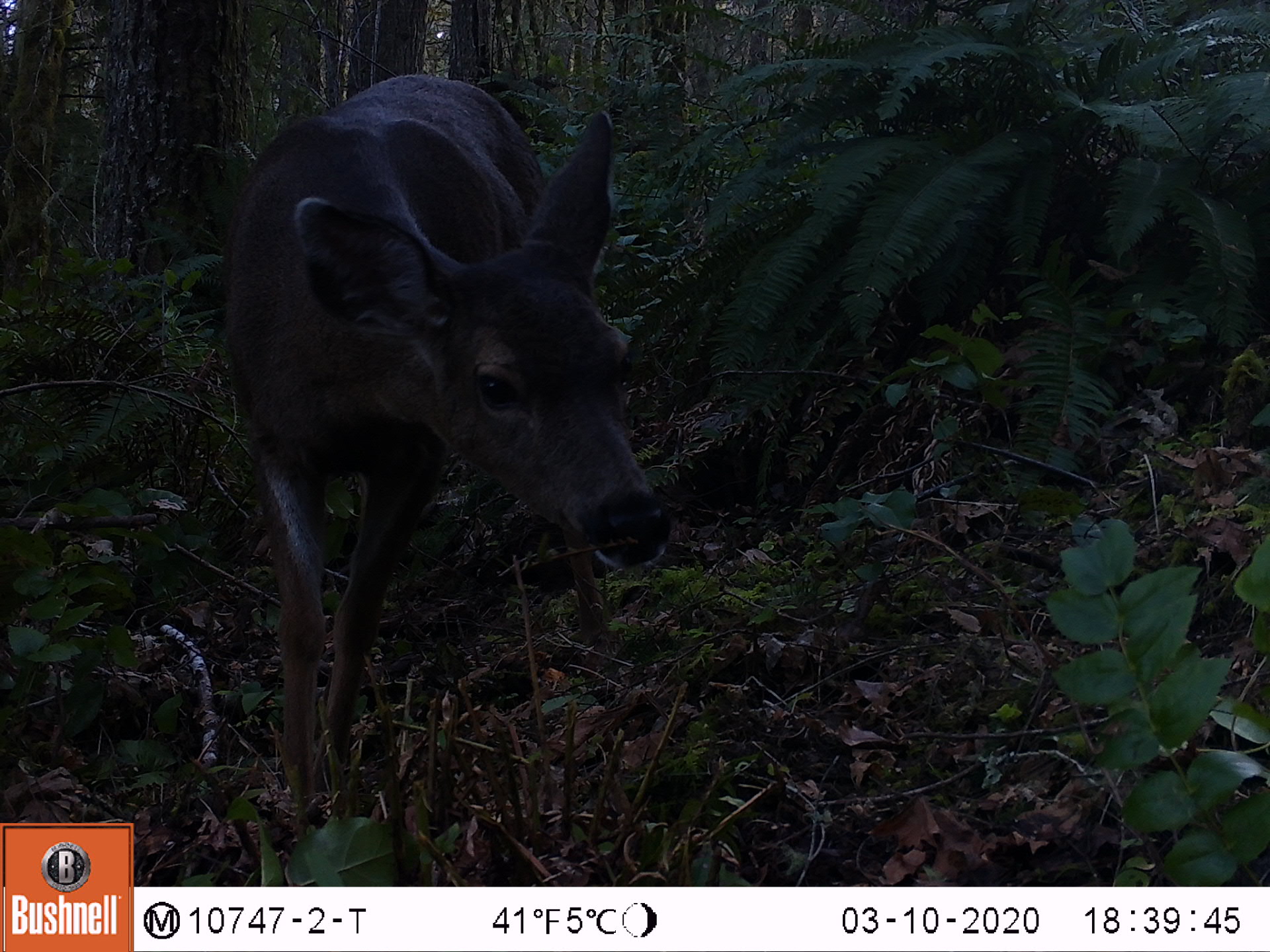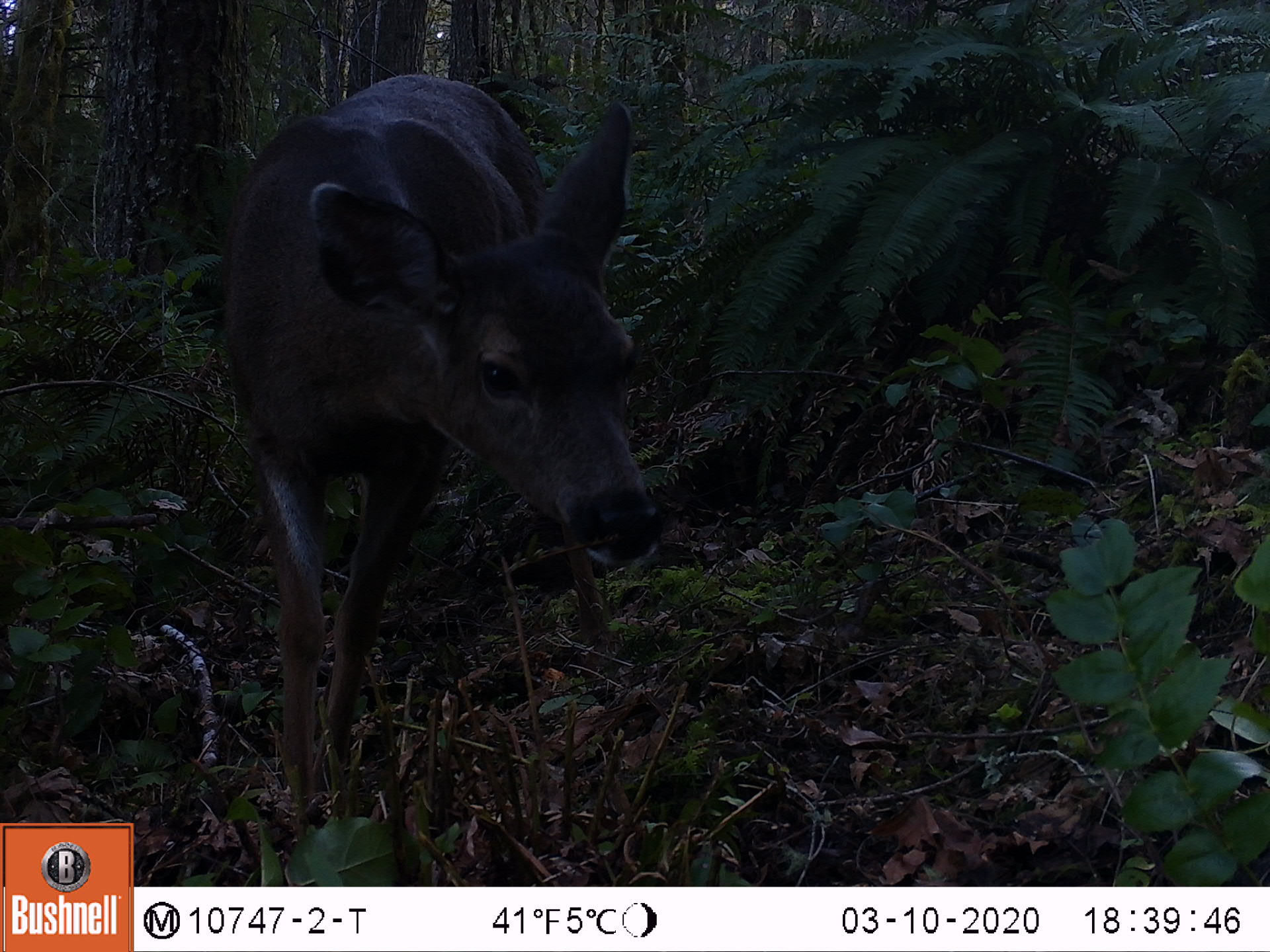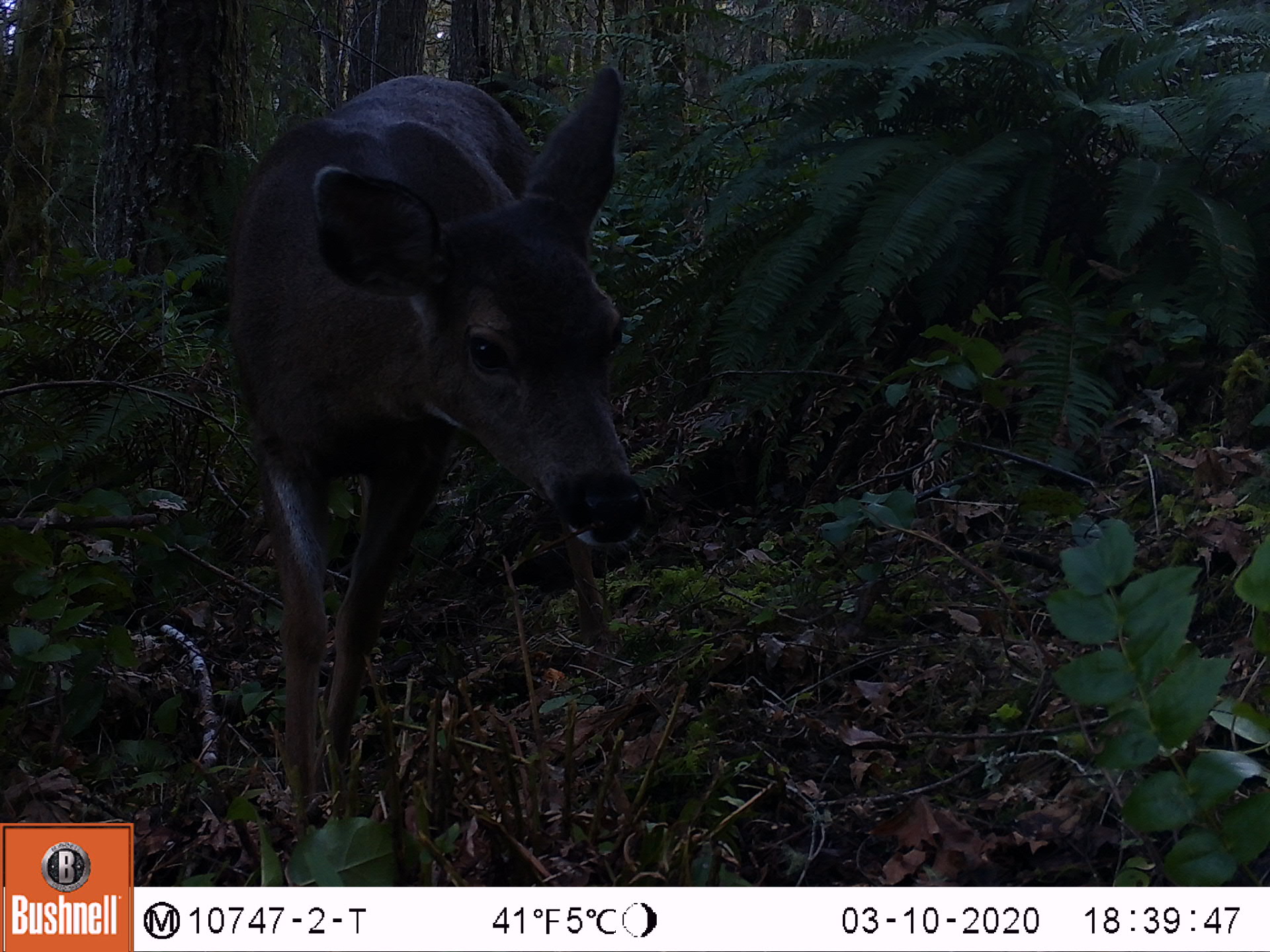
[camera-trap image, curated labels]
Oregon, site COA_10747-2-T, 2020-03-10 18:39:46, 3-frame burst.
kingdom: Animalia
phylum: Chordata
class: Mammalia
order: Artiodactyla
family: Cervidae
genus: Odocoileus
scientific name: Odocoileus hemionus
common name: black-tailed deer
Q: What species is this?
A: Black-tailed deer (Odocoileus hemionus).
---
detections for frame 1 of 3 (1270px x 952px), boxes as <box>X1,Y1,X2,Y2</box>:
black-tailed deer: <box>201,56,666,787</box>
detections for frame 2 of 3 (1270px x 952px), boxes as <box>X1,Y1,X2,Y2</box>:
black-tailed deer: <box>206,49,666,805</box>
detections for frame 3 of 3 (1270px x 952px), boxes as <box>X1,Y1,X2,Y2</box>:
black-tailed deer: <box>201,36,658,807</box>